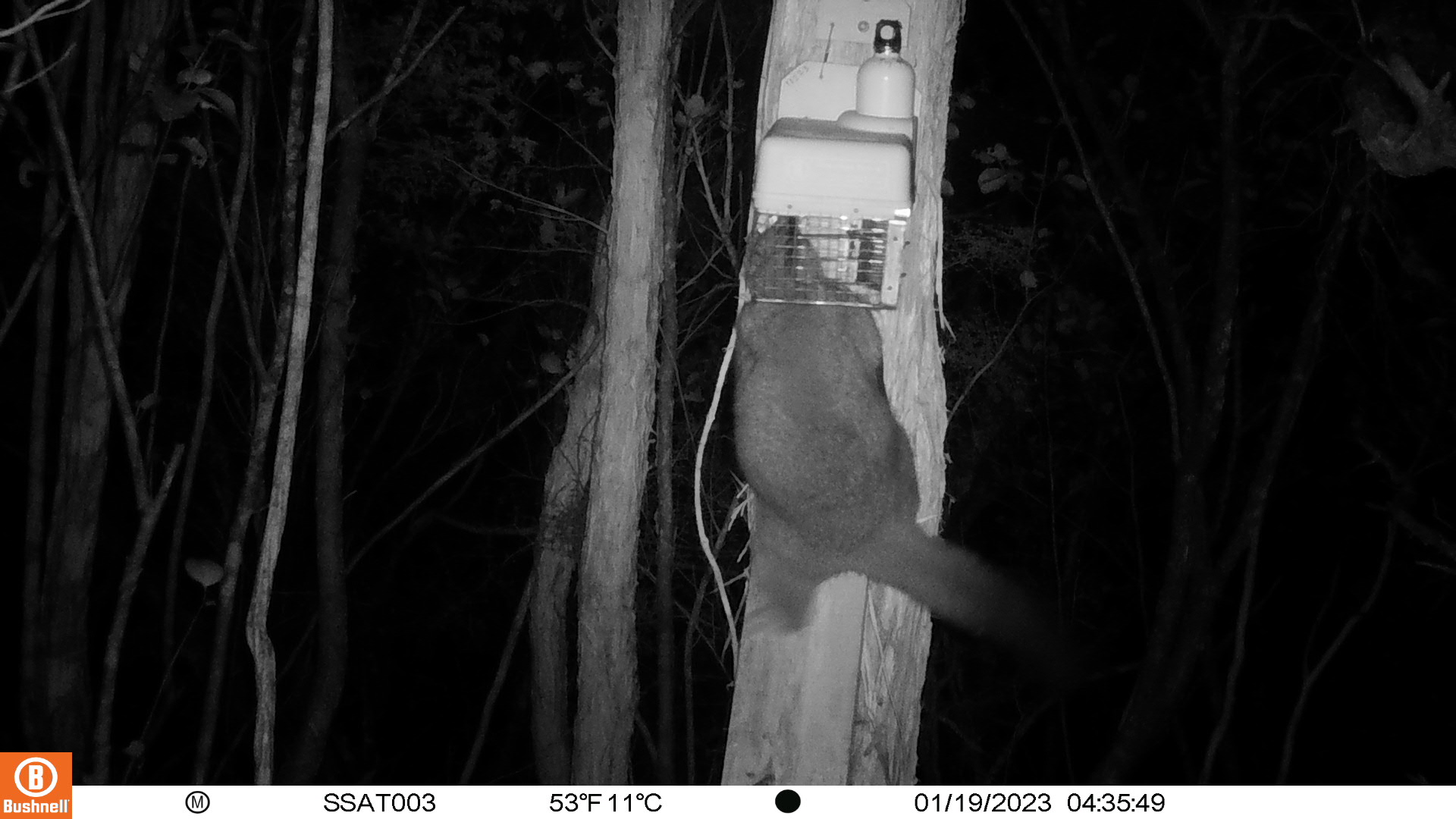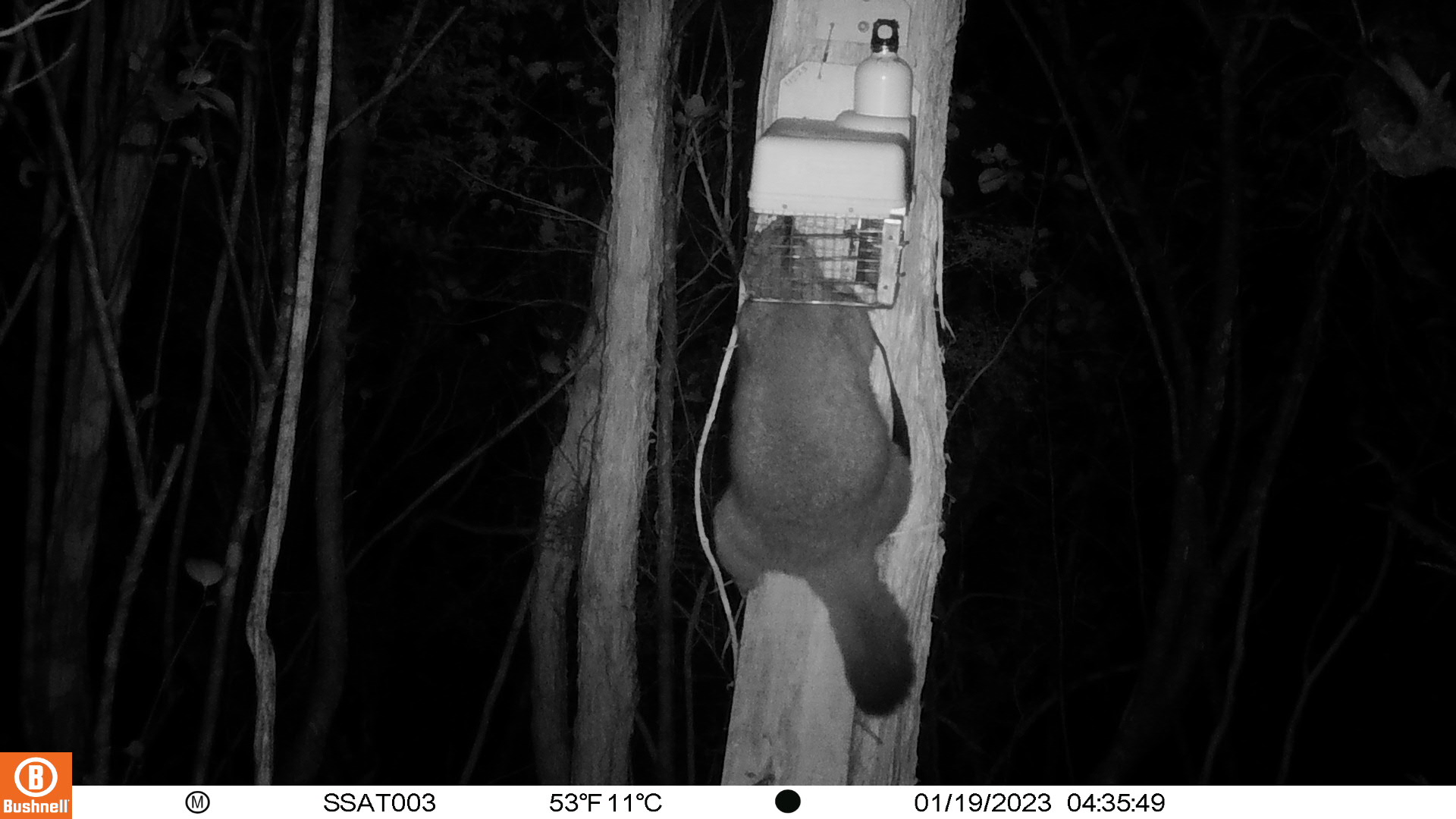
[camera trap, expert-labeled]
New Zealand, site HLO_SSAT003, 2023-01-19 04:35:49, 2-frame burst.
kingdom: Animalia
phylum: Chordata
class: Mammalia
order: Diprotodontia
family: Phalangeridae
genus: Trichosurus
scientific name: Trichosurus vulpecula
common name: common brushtail possum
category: possum